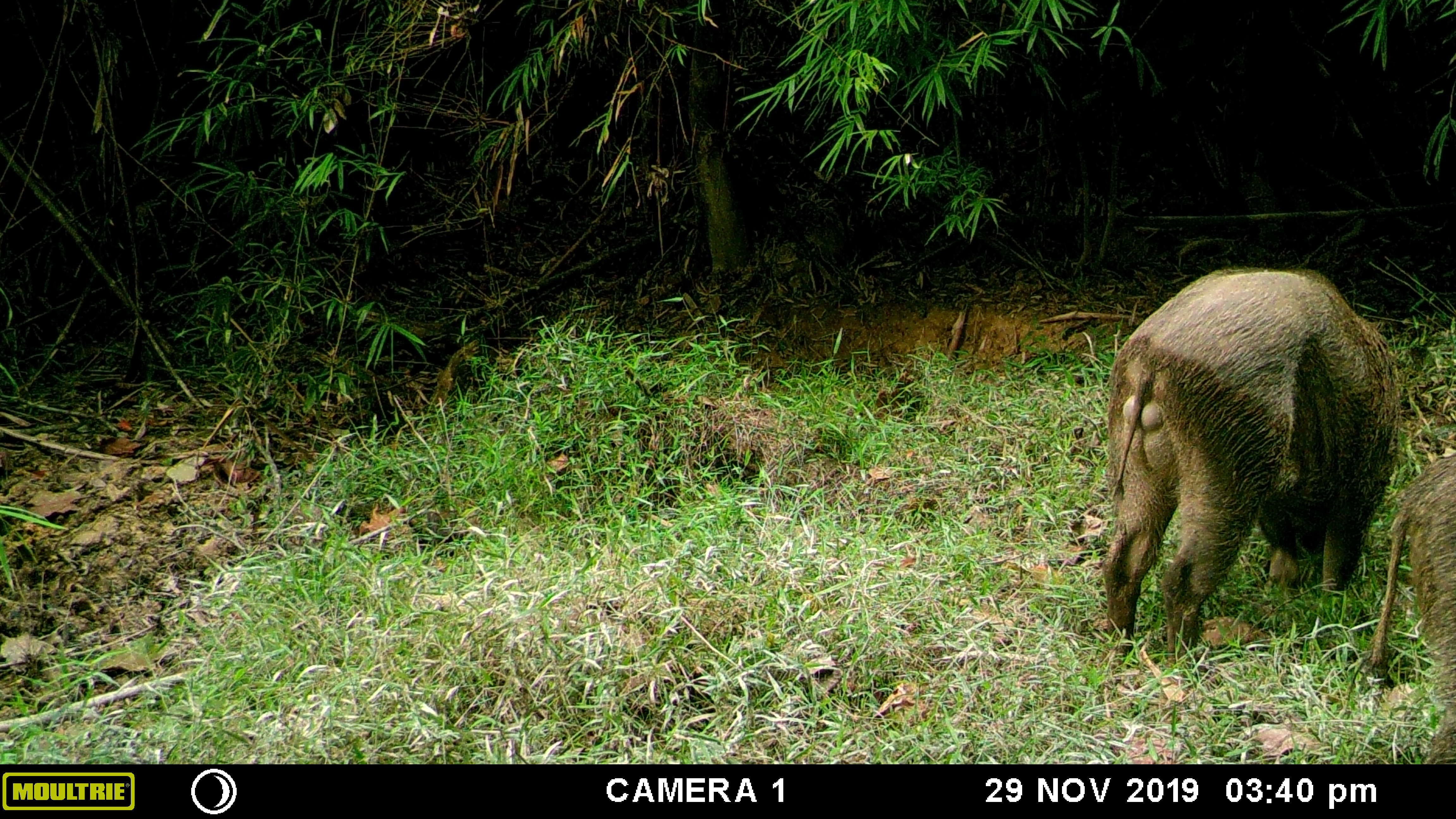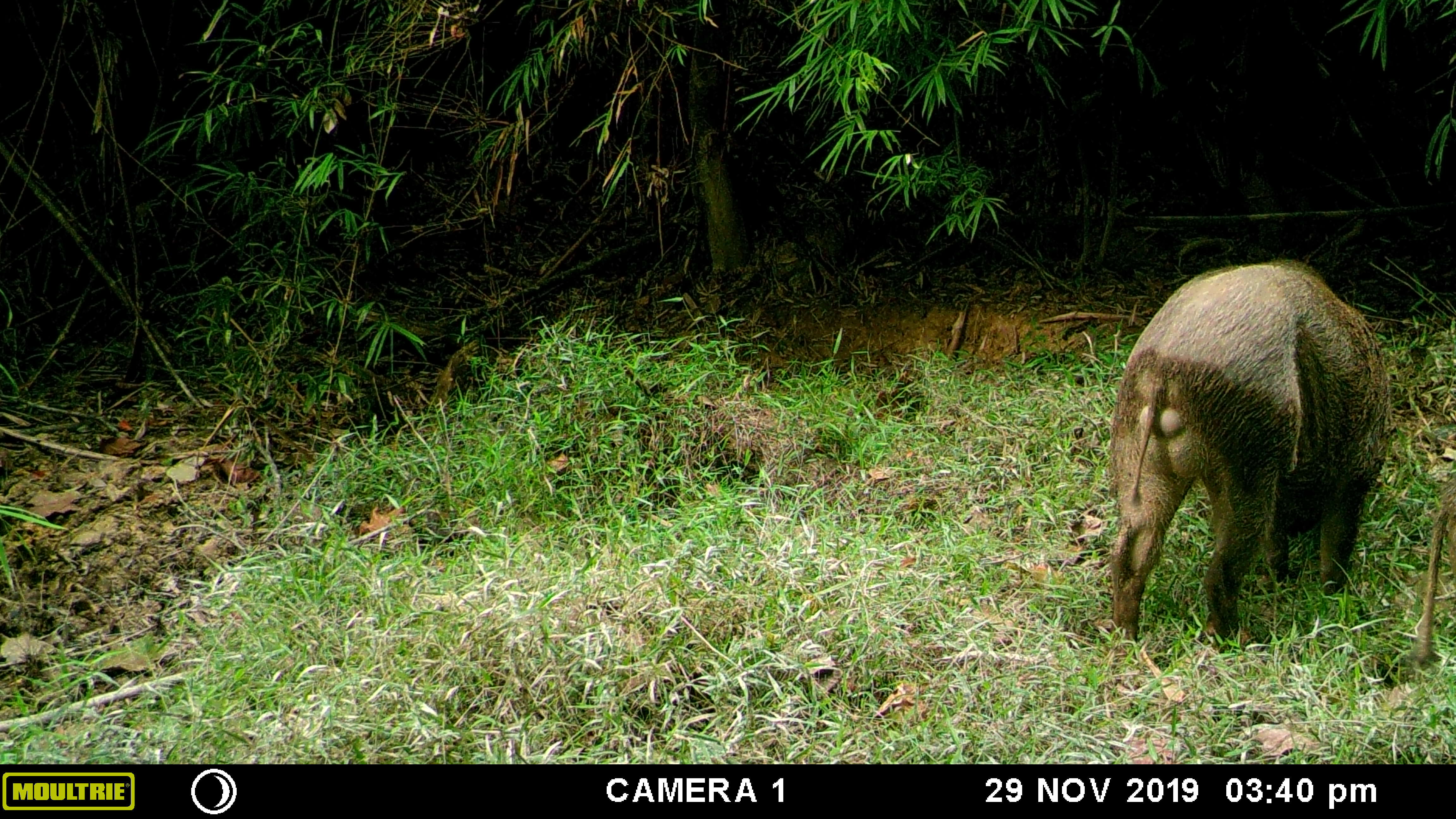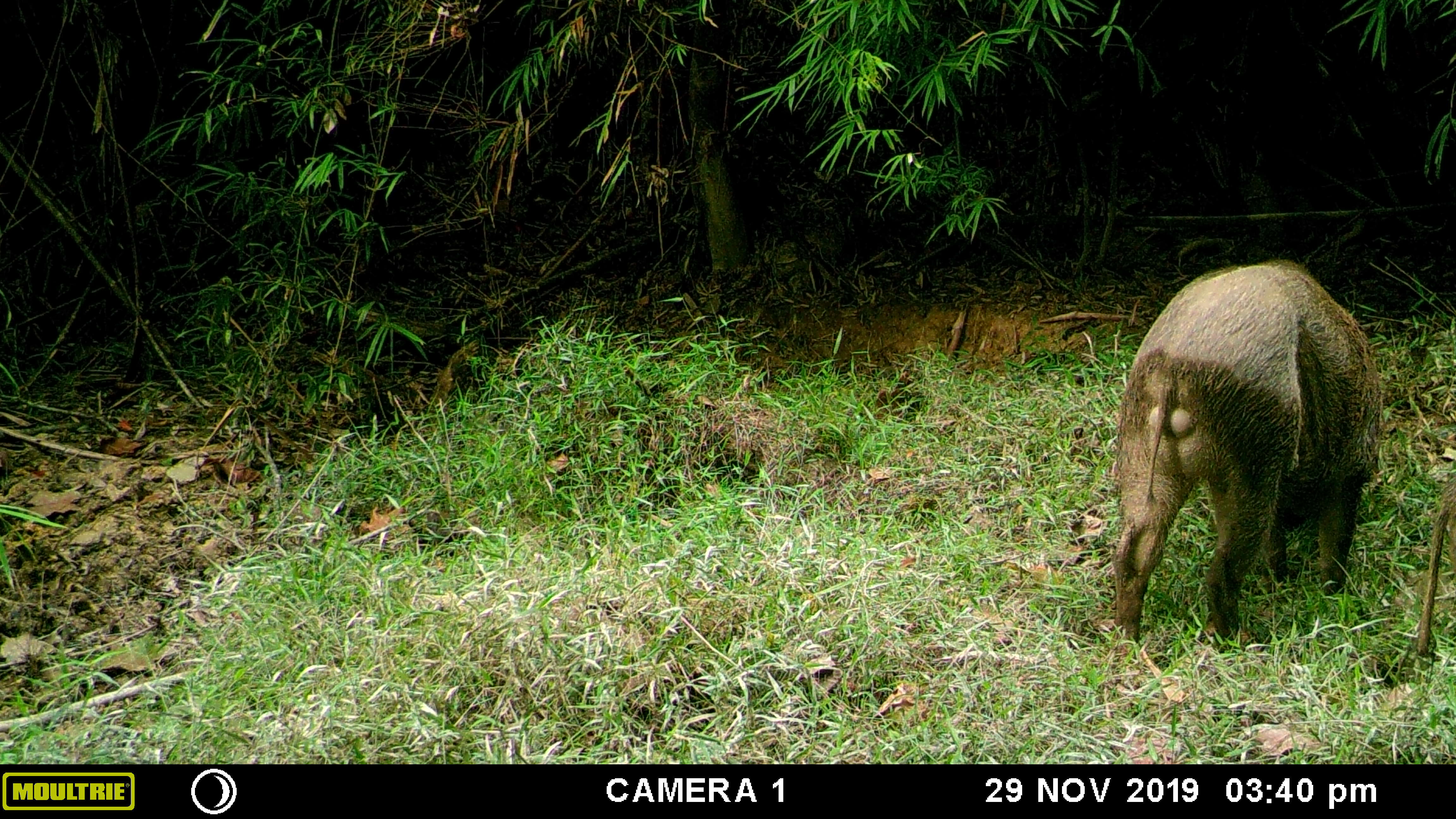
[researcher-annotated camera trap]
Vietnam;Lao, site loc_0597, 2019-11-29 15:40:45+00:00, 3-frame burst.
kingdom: Animalia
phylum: Chordata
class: Mammalia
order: Artiodactyla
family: Suidae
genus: Sus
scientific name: Sus scrofa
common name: eurasian wild pig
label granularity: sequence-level